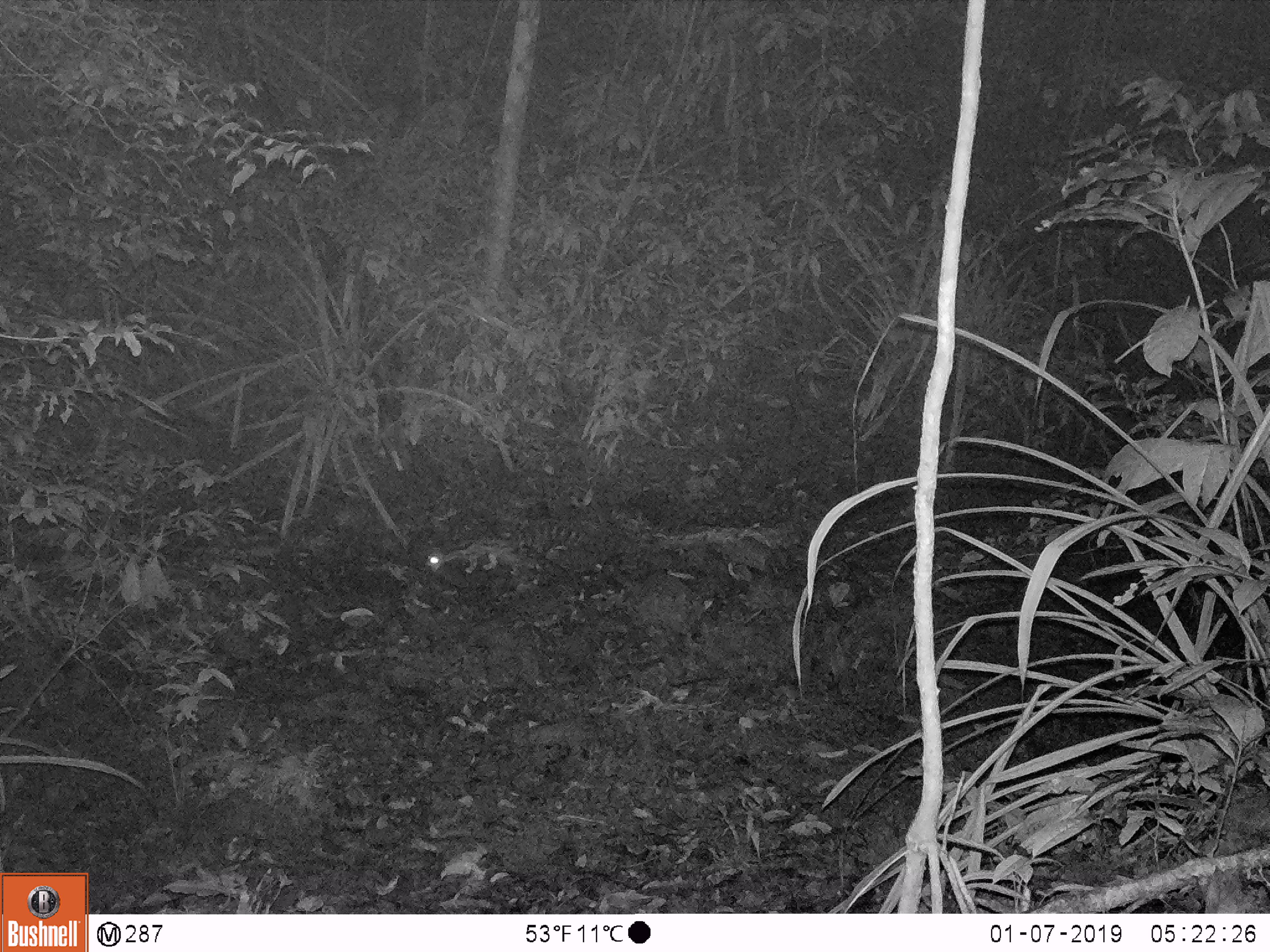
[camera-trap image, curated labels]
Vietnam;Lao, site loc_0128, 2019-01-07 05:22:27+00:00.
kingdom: Animalia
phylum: Chordata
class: Mammalia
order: Carnivora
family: Prionodontidae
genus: Prionodon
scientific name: Prionodon pardicolor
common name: spotted linsang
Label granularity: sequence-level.